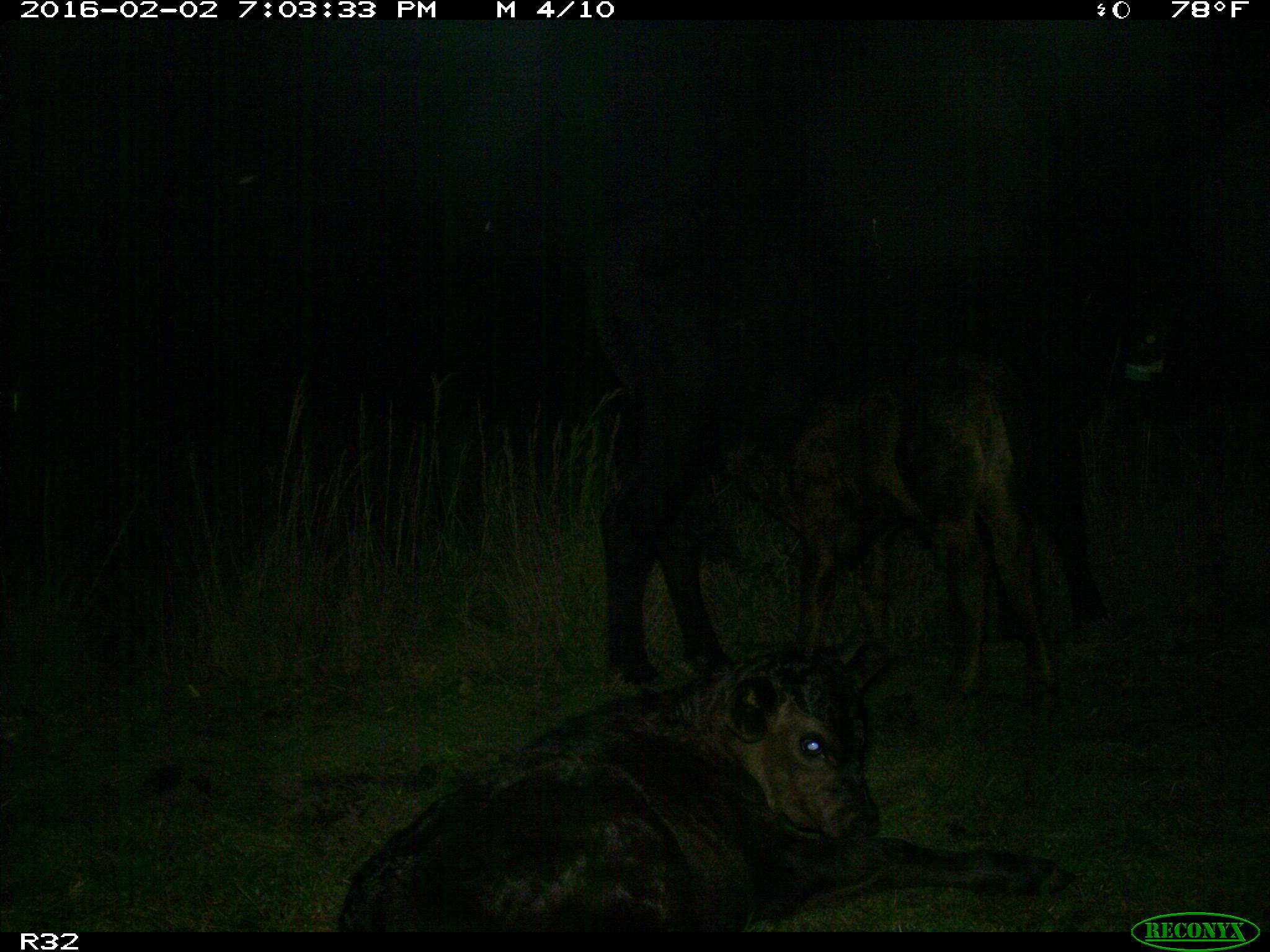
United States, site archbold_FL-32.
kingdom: Animalia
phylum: Chordata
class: Mammalia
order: Artiodactyla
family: Bovidae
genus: Bos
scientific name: Bos taurus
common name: domestic cow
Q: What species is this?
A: Bos taurus (domestic cow).